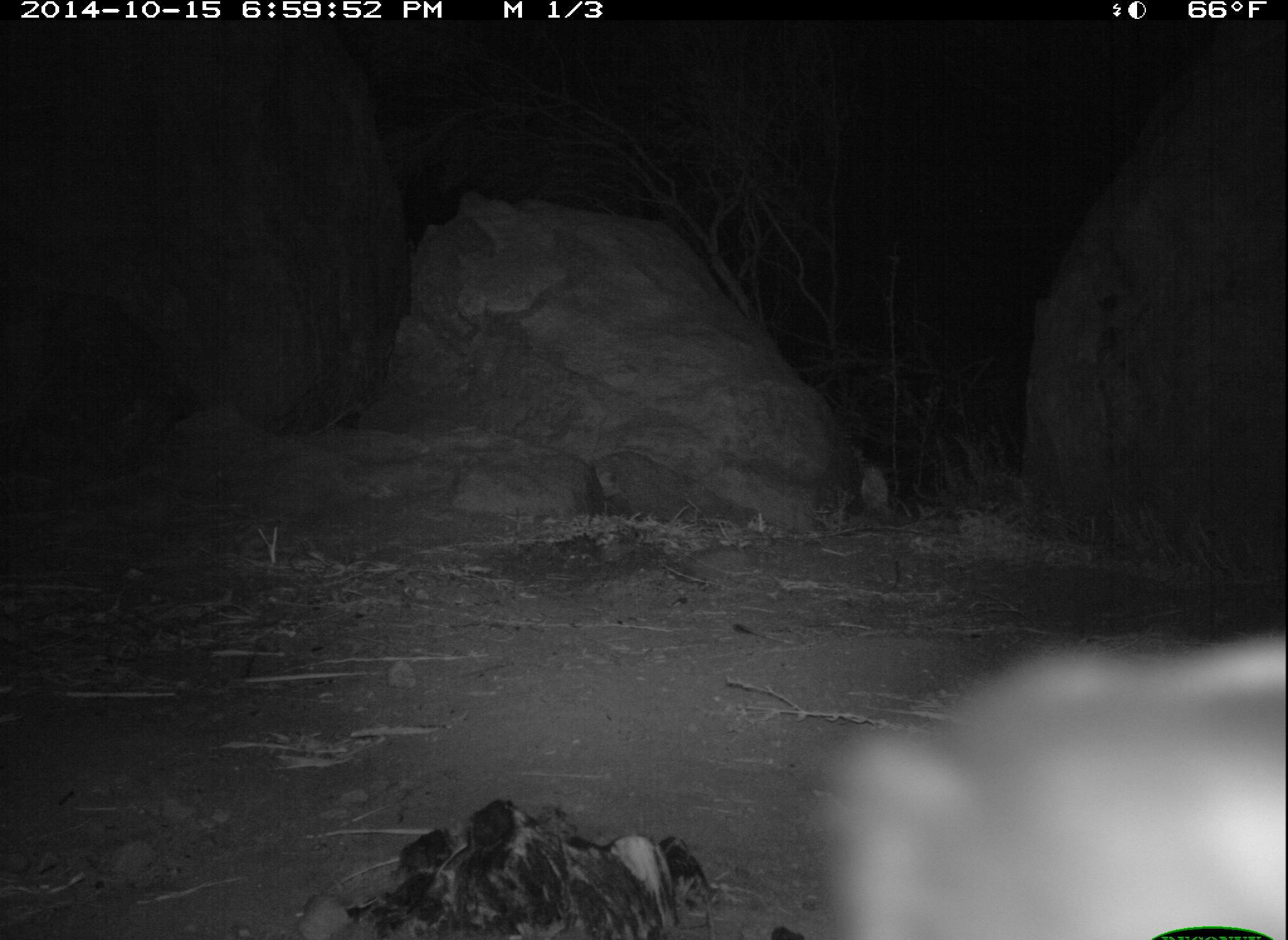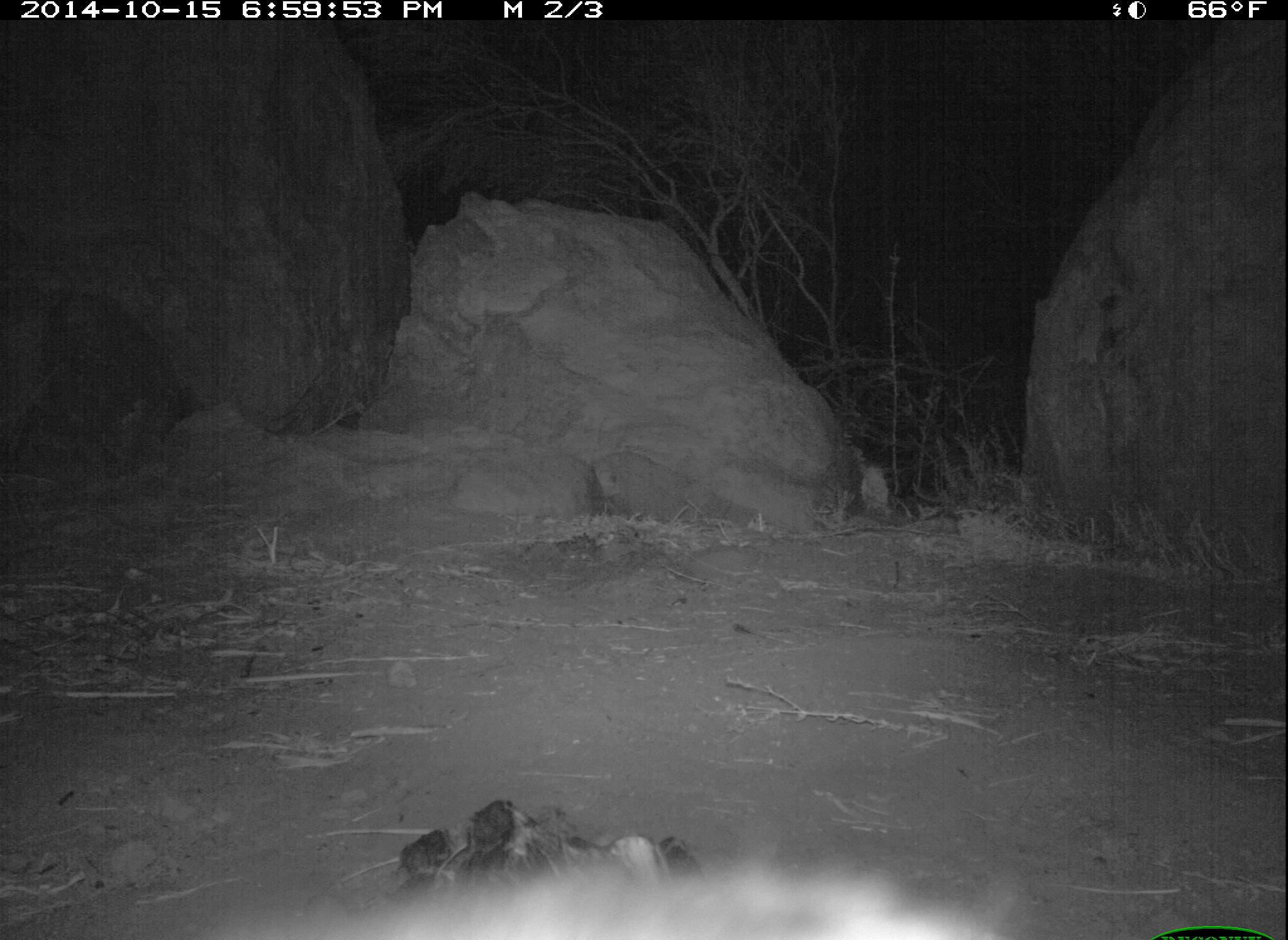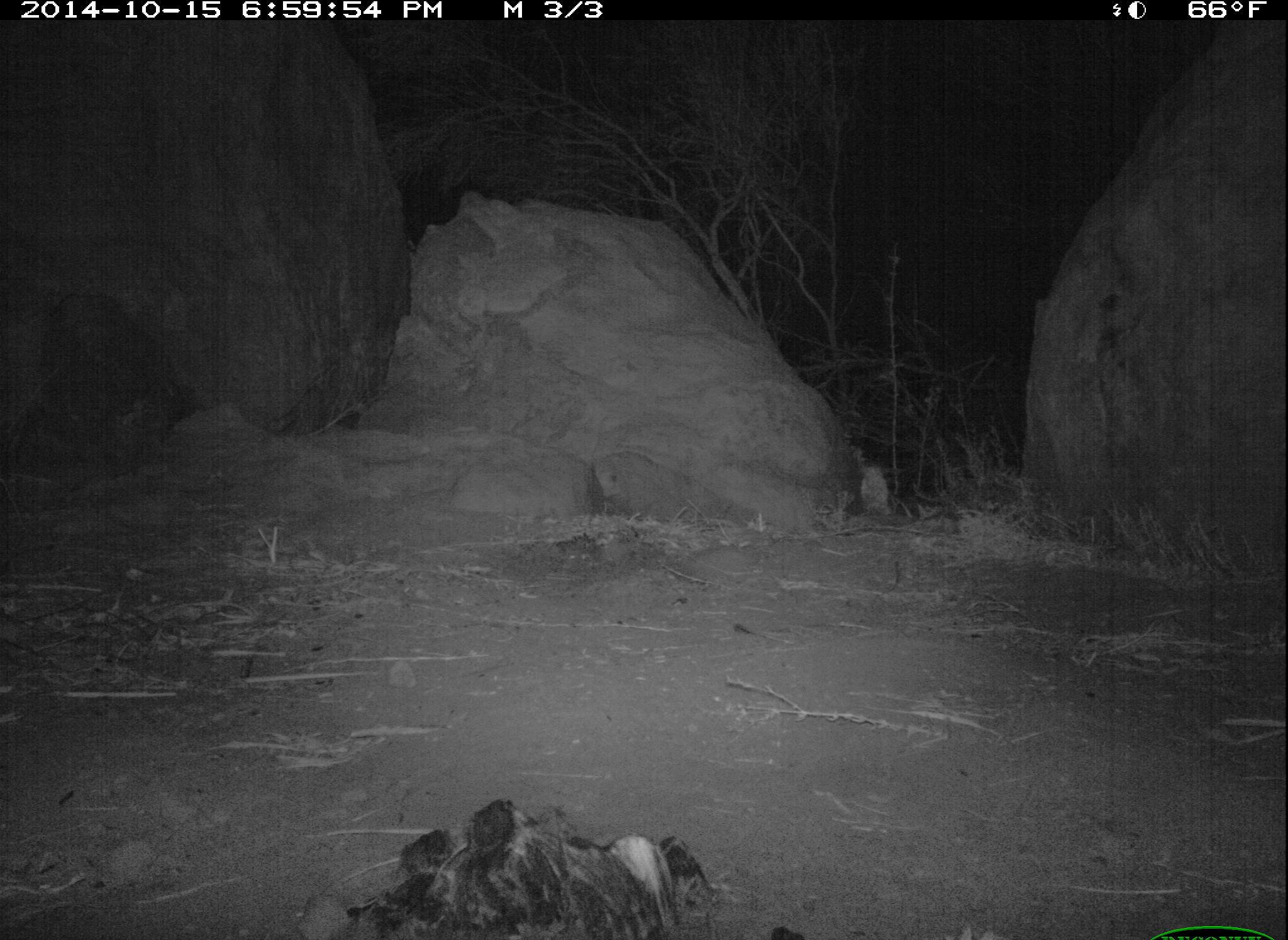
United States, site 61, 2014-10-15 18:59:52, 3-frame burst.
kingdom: Animalia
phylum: Chordata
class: Mammalia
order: Carnivora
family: Mephitidae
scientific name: Mephitidae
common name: skunk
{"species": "skunk (Mephitidae)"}